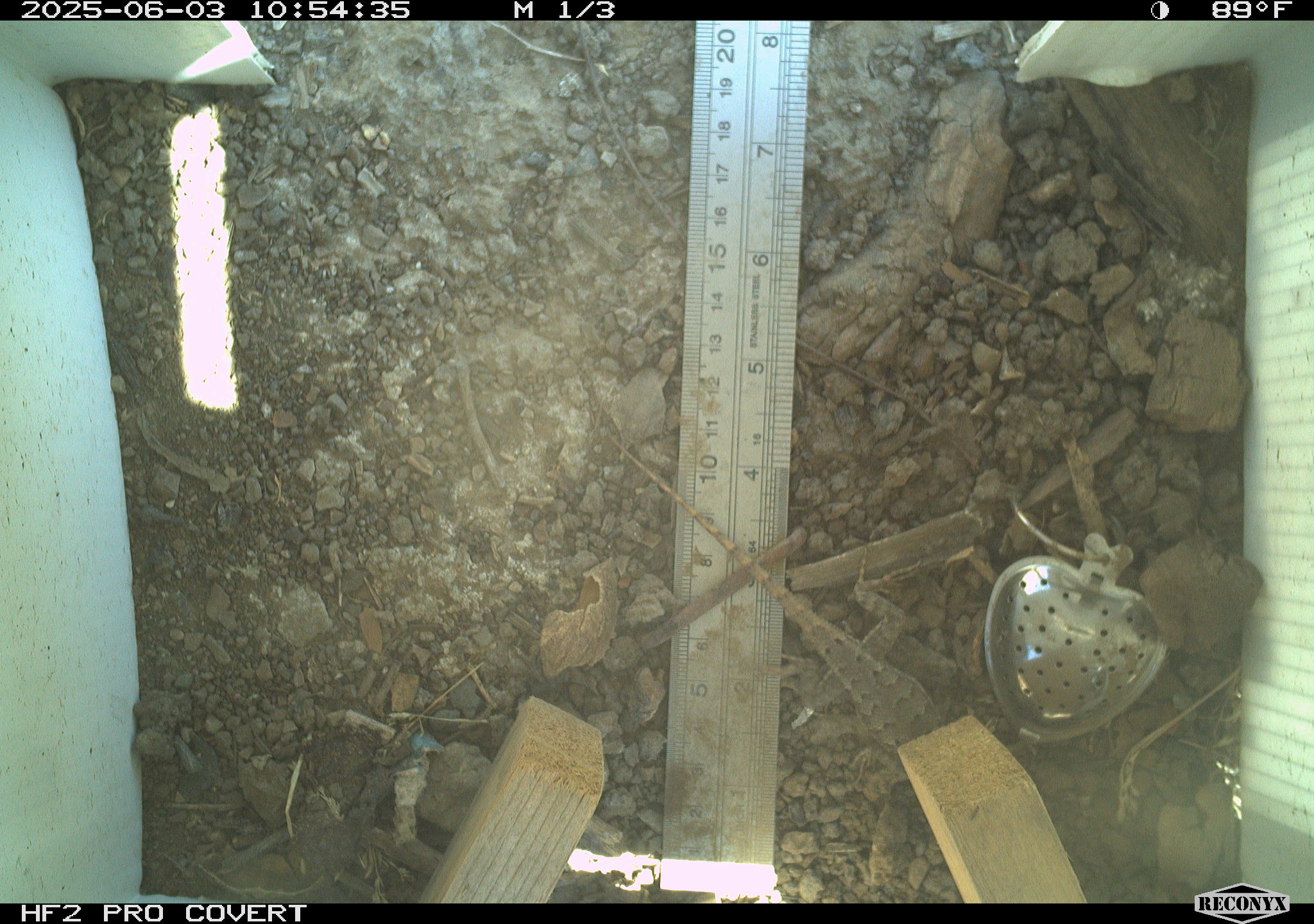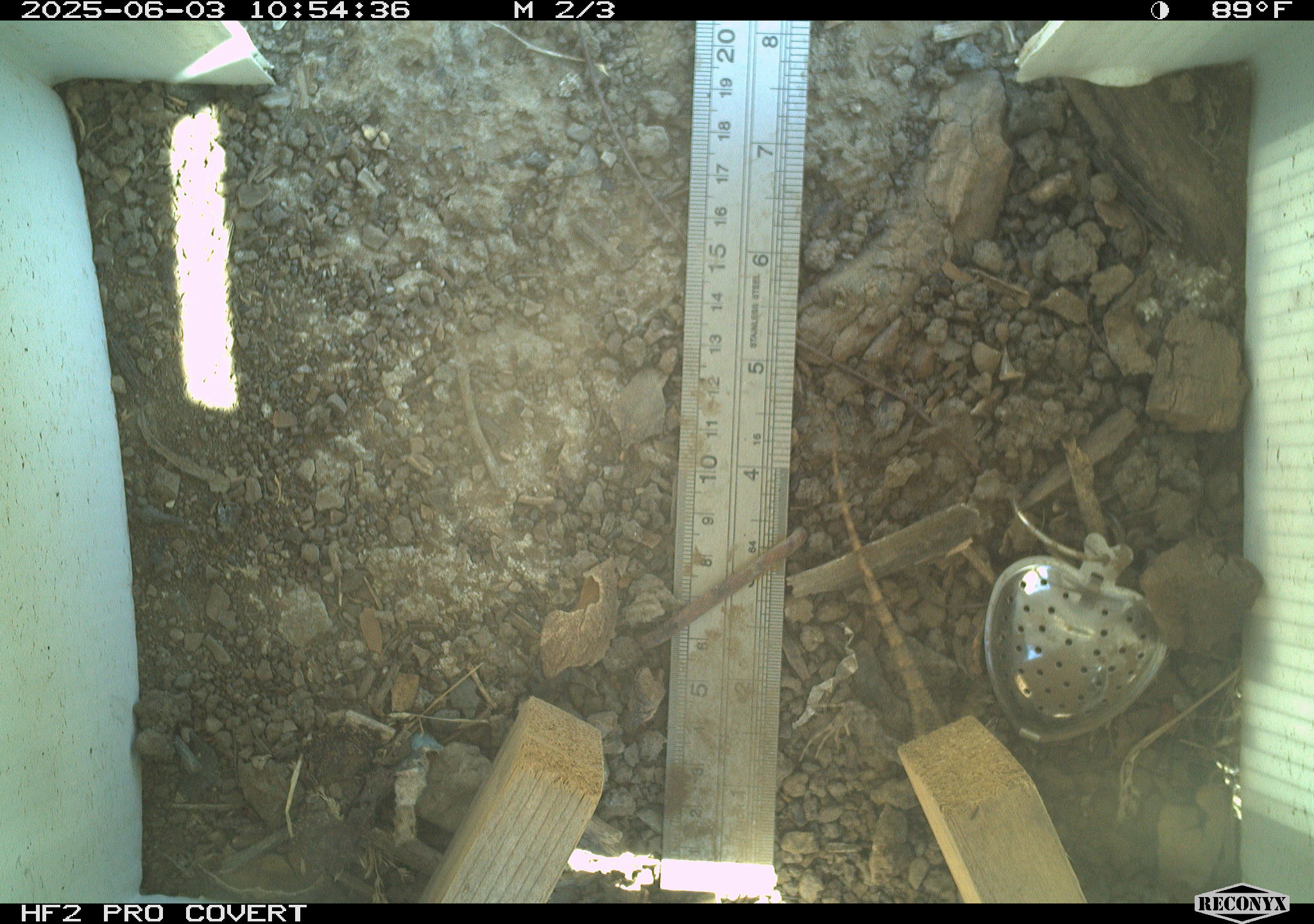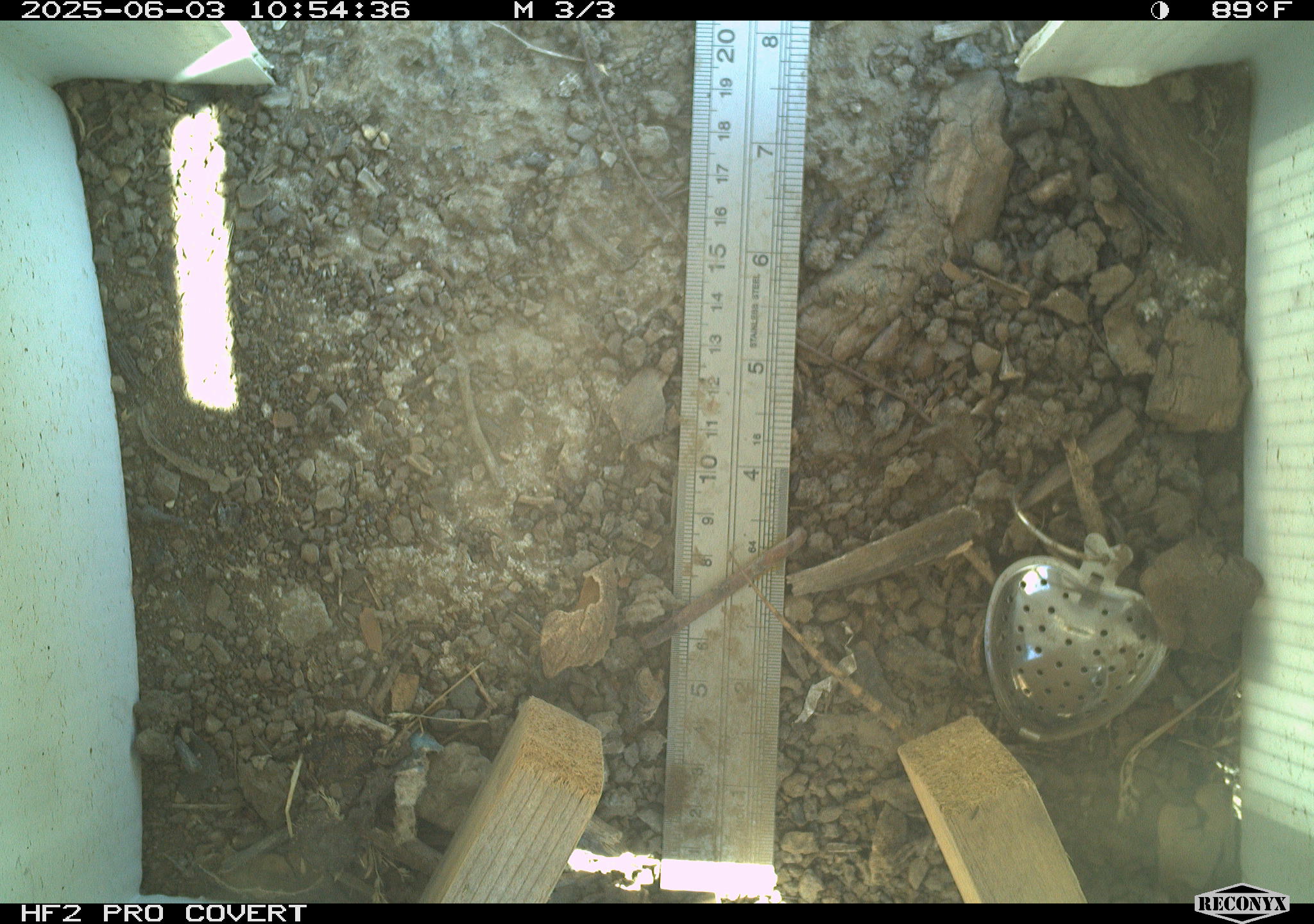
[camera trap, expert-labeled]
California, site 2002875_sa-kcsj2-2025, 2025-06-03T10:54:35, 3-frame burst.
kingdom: Animalia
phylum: Chordata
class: Reptilia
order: Squamata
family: Phrynosomatidae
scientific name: Phrynosomatidae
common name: north american spiny lizards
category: sceloporus/uta species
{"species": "sceloporus/uta species (north american spiny lizards) (Phrynosomatidae)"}